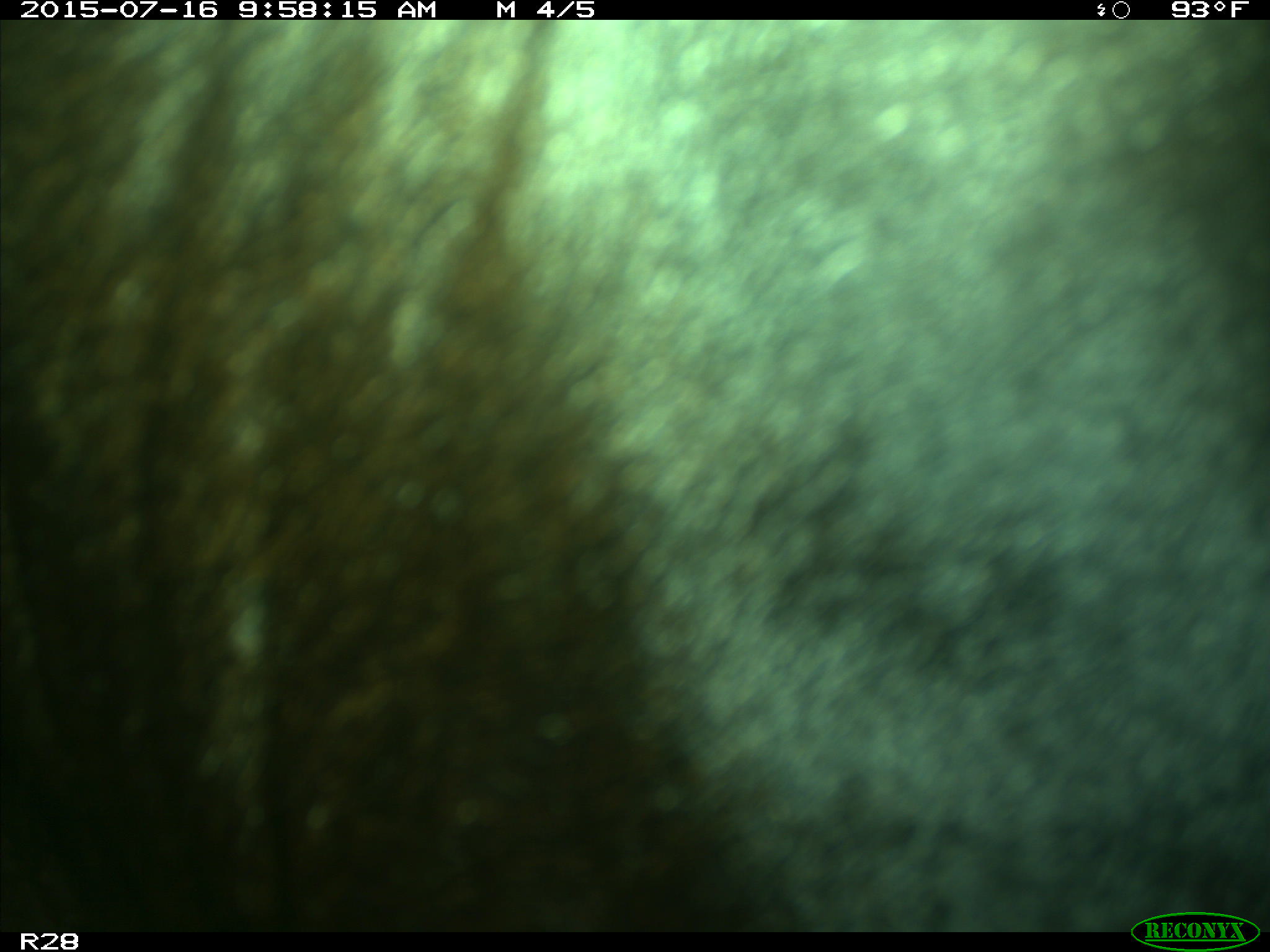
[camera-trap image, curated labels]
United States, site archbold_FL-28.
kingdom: Animalia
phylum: Chordata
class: Mammalia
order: Artiodactyla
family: Bovidae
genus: Bos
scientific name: Bos taurus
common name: domestic cow